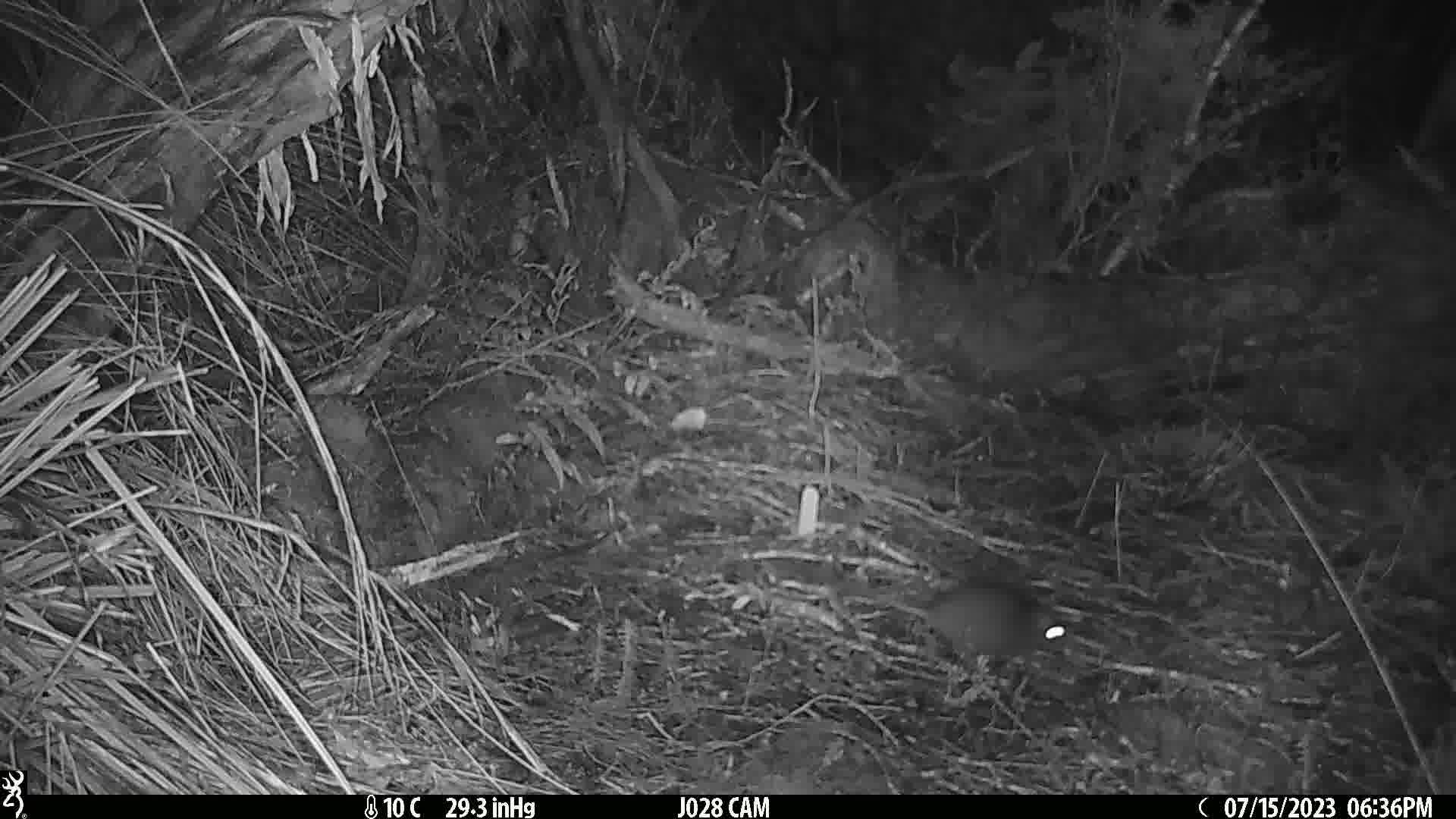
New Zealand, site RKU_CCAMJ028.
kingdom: Animalia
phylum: Chordata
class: Mammalia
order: Rodentia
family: Muridae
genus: Rattus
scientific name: Rattus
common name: rat